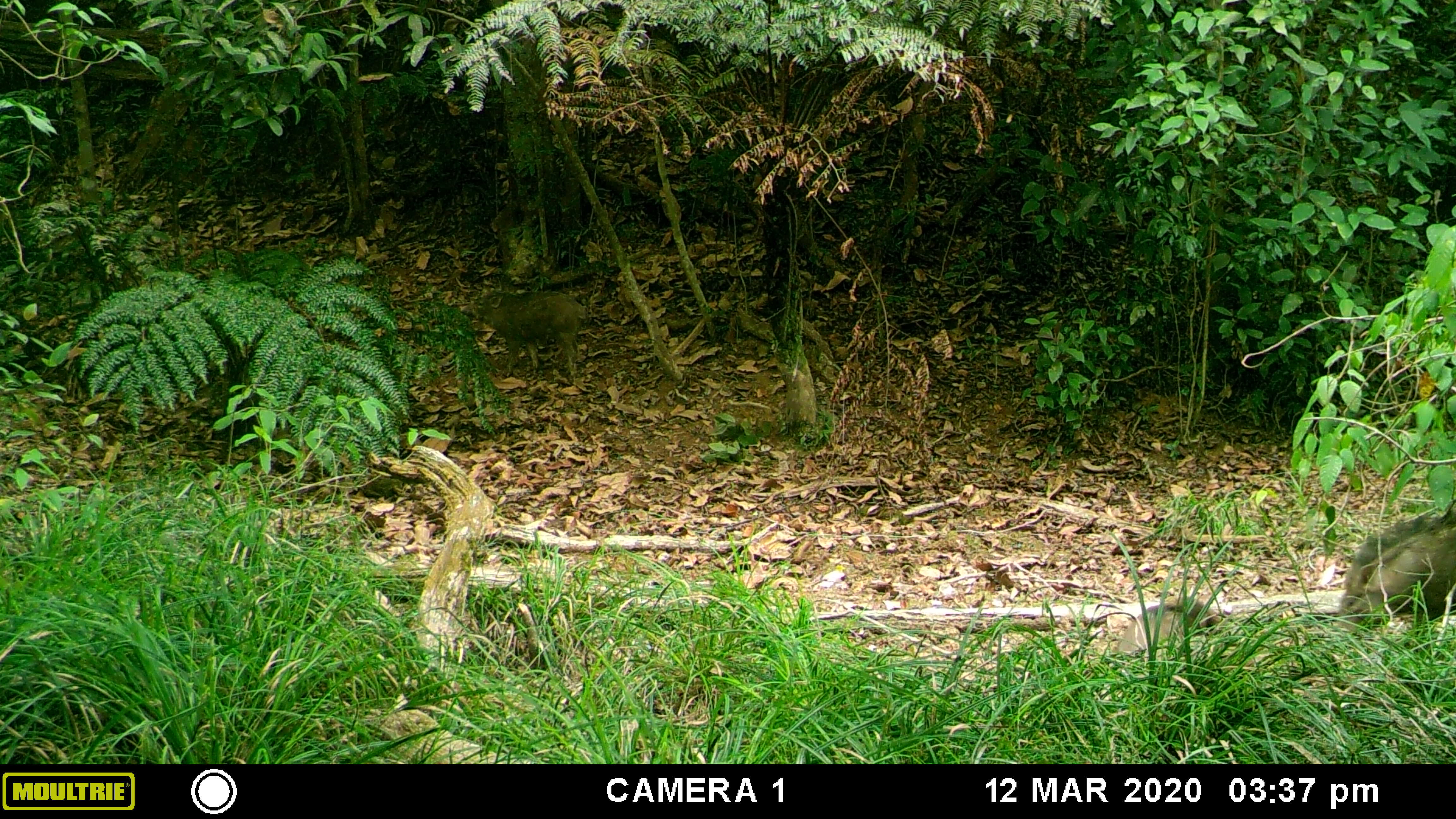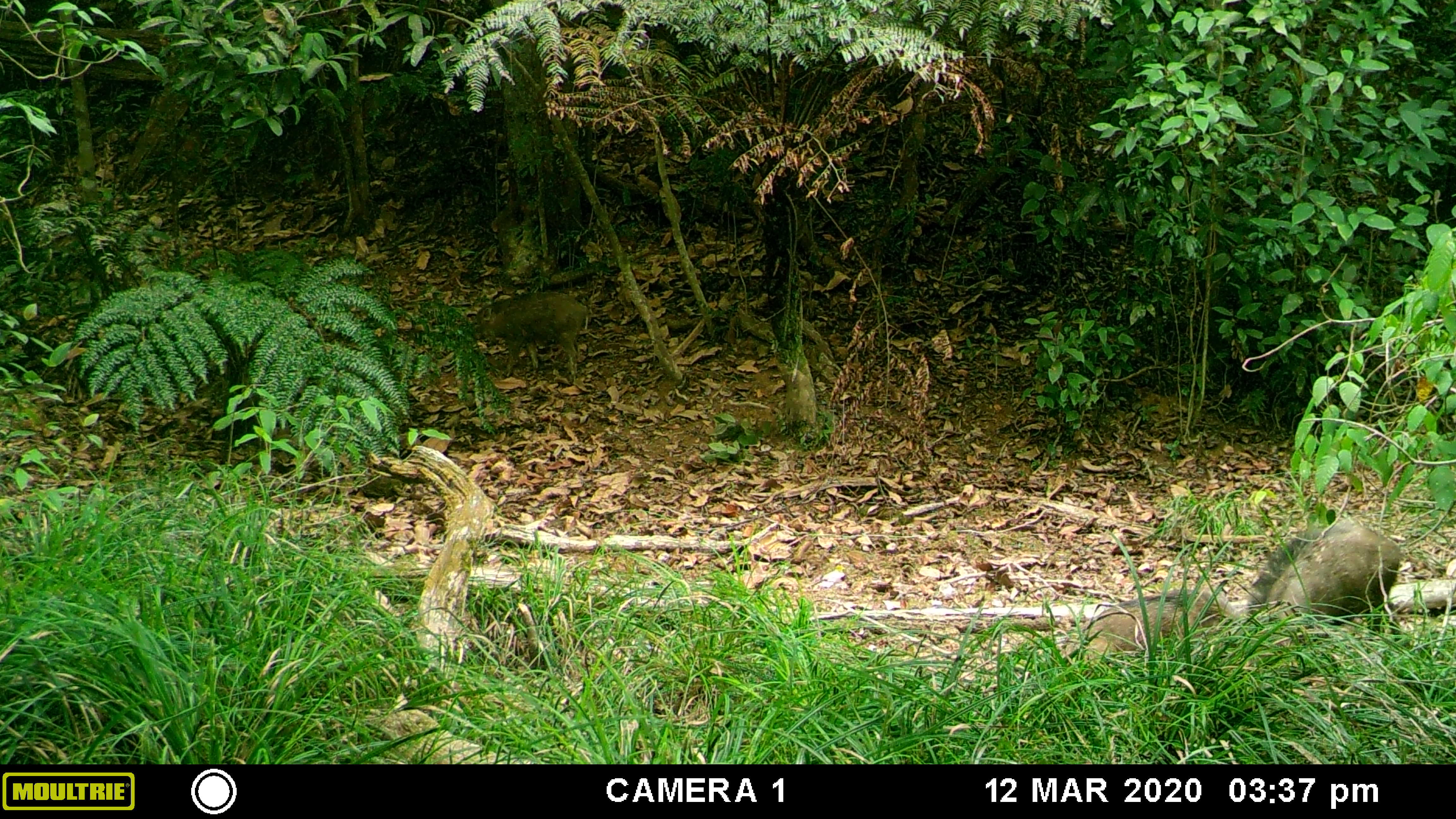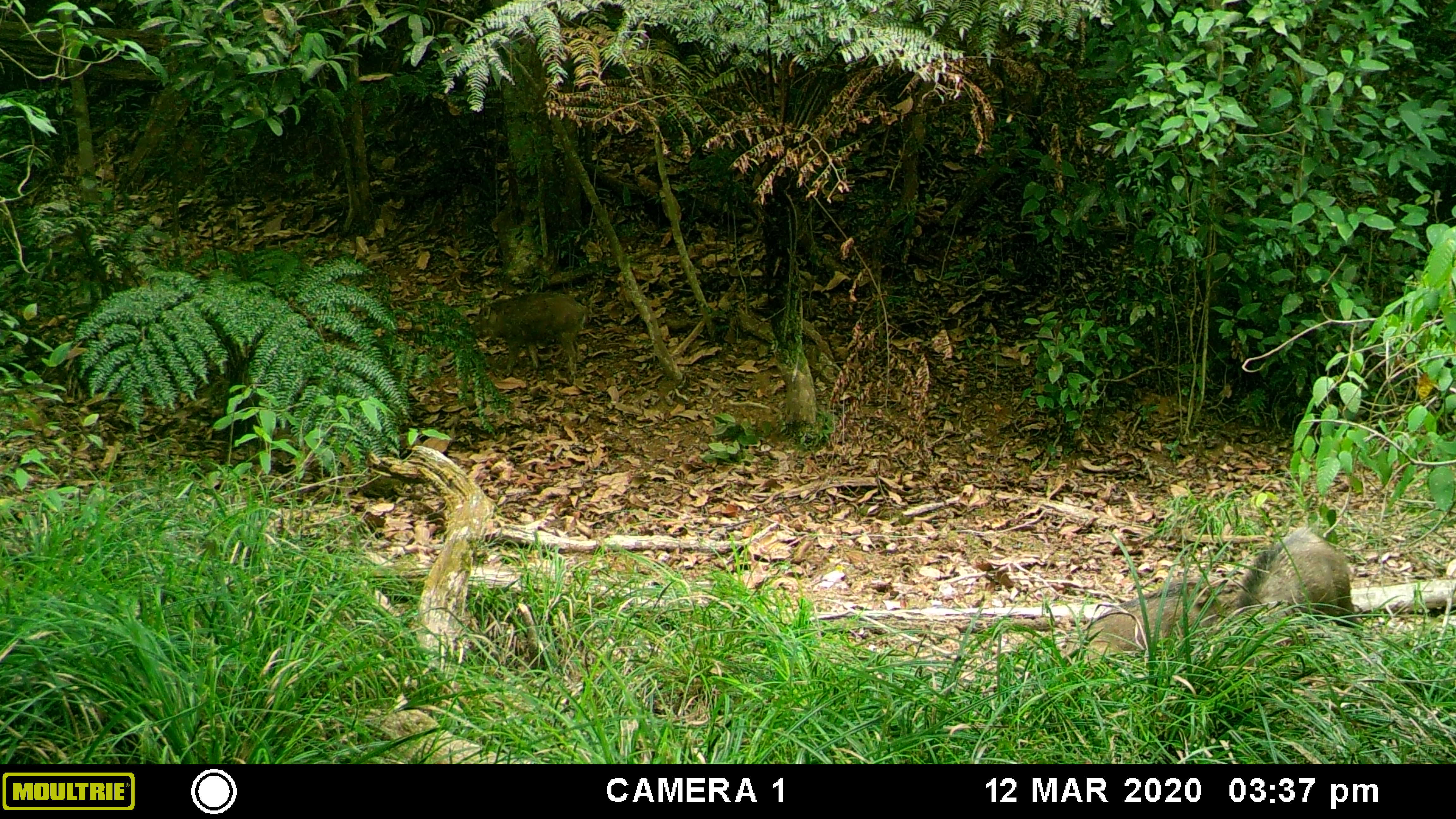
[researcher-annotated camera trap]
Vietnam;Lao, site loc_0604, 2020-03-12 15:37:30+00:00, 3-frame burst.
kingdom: Animalia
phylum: Chordata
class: Mammalia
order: Artiodactyla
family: Suidae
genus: Sus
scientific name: Sus scrofa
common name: eurasian wild pig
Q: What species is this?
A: Eurasian wild pig (Sus scrofa).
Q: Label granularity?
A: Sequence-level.